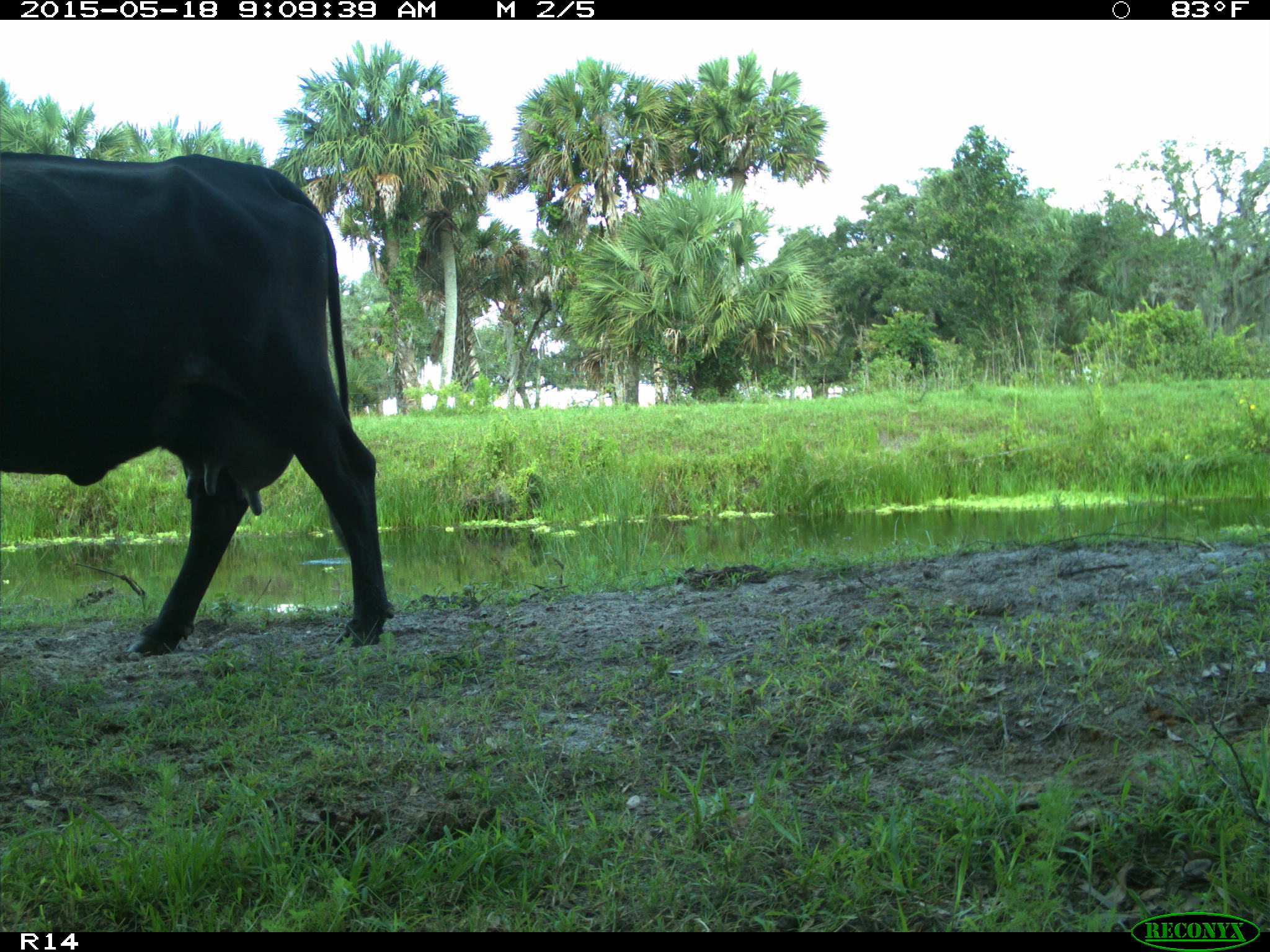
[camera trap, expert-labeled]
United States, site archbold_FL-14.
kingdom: Animalia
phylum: Chordata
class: Mammalia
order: Artiodactyla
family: Bovidae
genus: Bos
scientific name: Bos taurus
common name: domestic cow